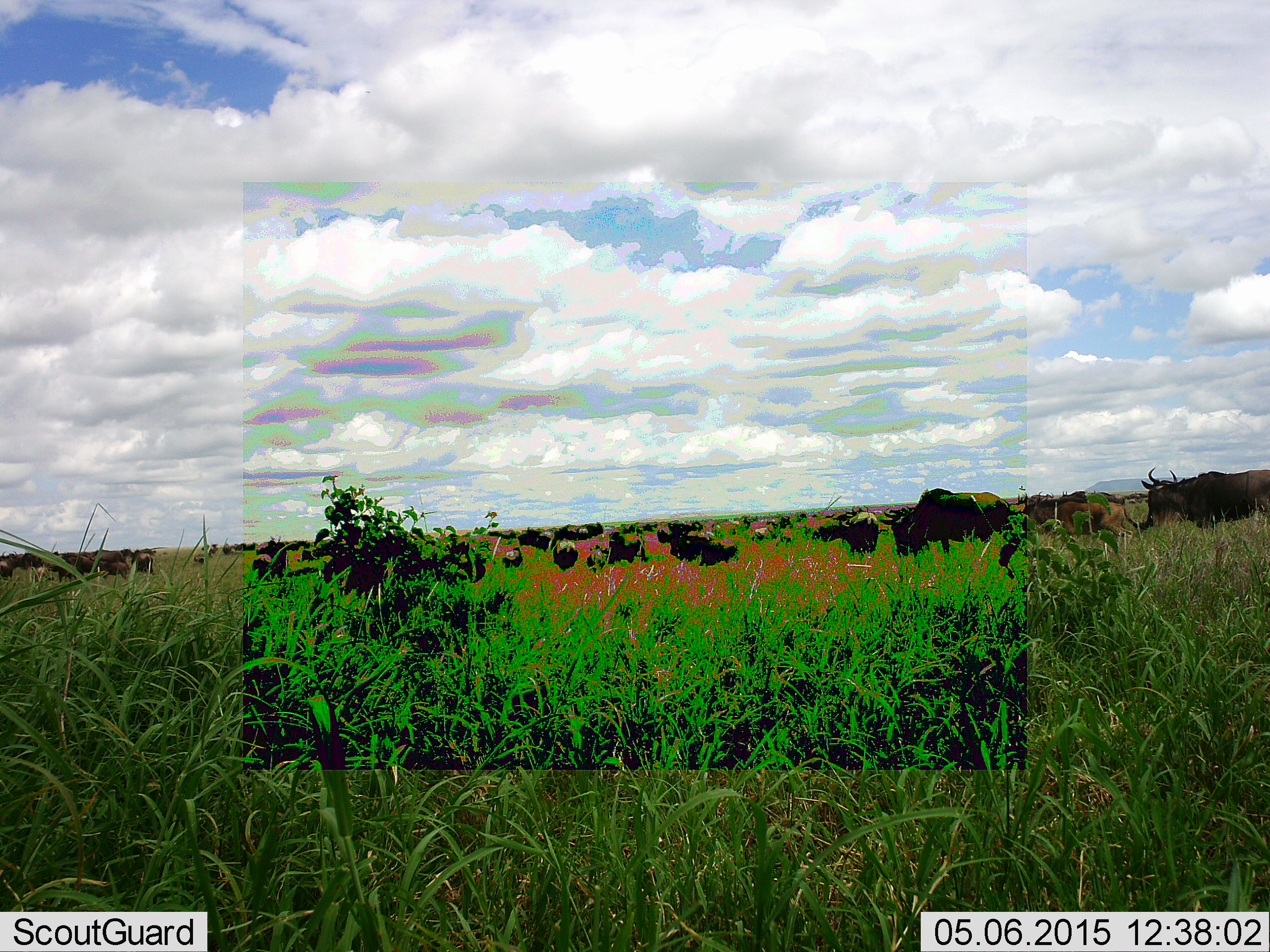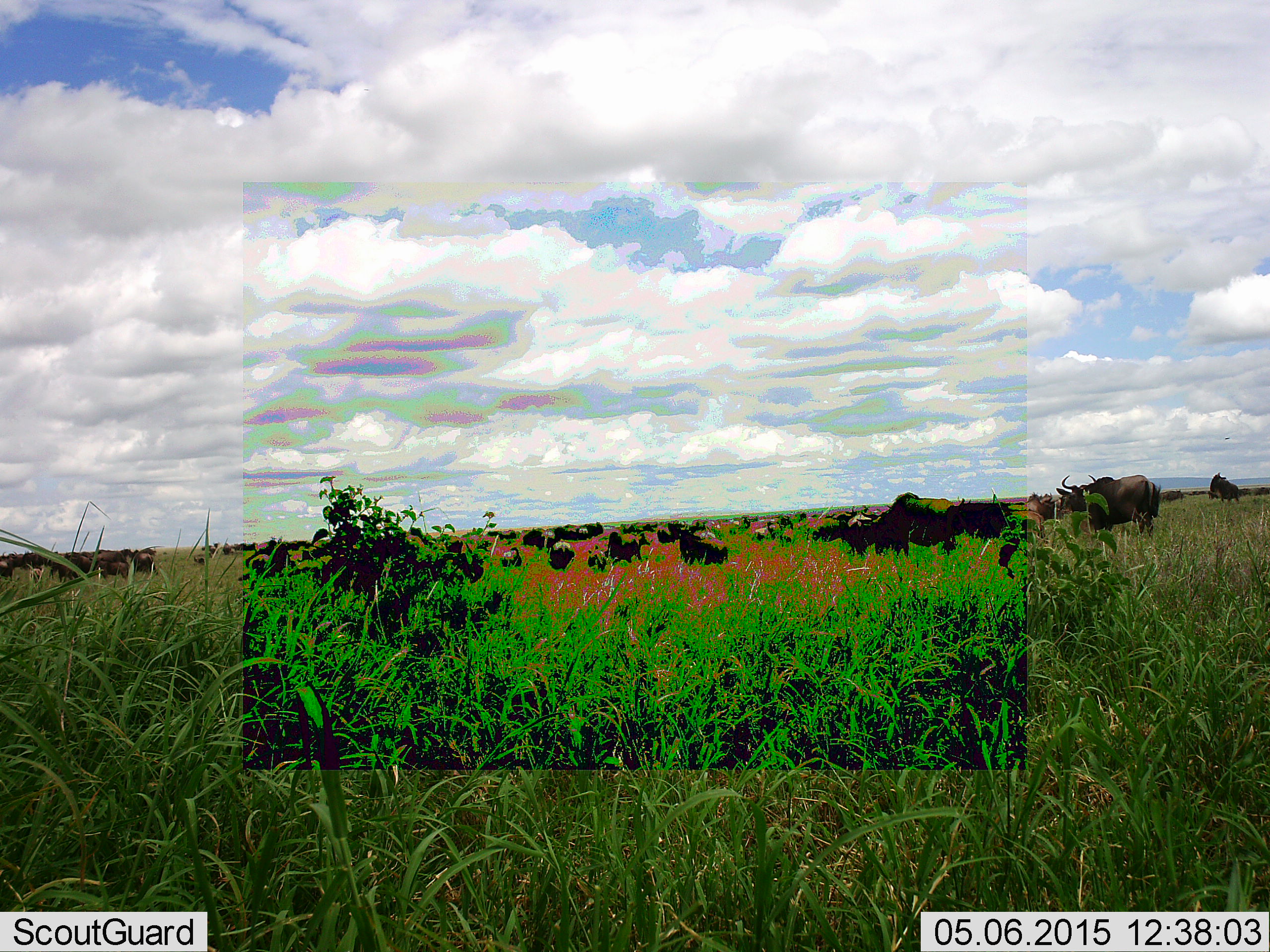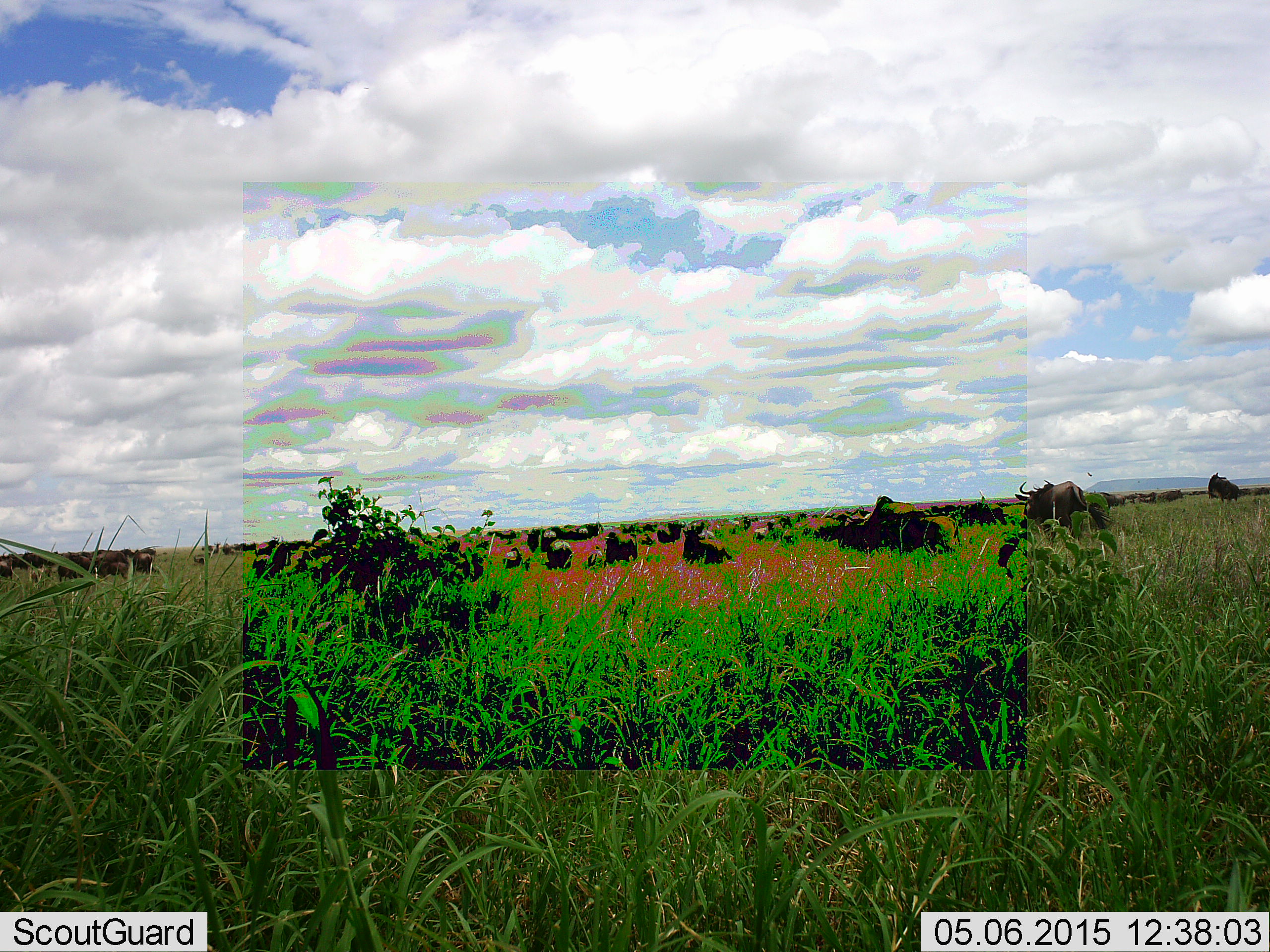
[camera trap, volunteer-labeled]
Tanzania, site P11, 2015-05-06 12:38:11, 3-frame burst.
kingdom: Animalia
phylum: Chordata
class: Mammalia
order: Artiodactyla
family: Bovidae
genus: Connochaetes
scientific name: Connochaetes taurinus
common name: blue wildebeest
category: wildebeest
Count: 11-50.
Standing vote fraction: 90%.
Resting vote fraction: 0%.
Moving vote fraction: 60%.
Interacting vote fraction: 0%.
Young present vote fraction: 0%.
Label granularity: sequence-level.